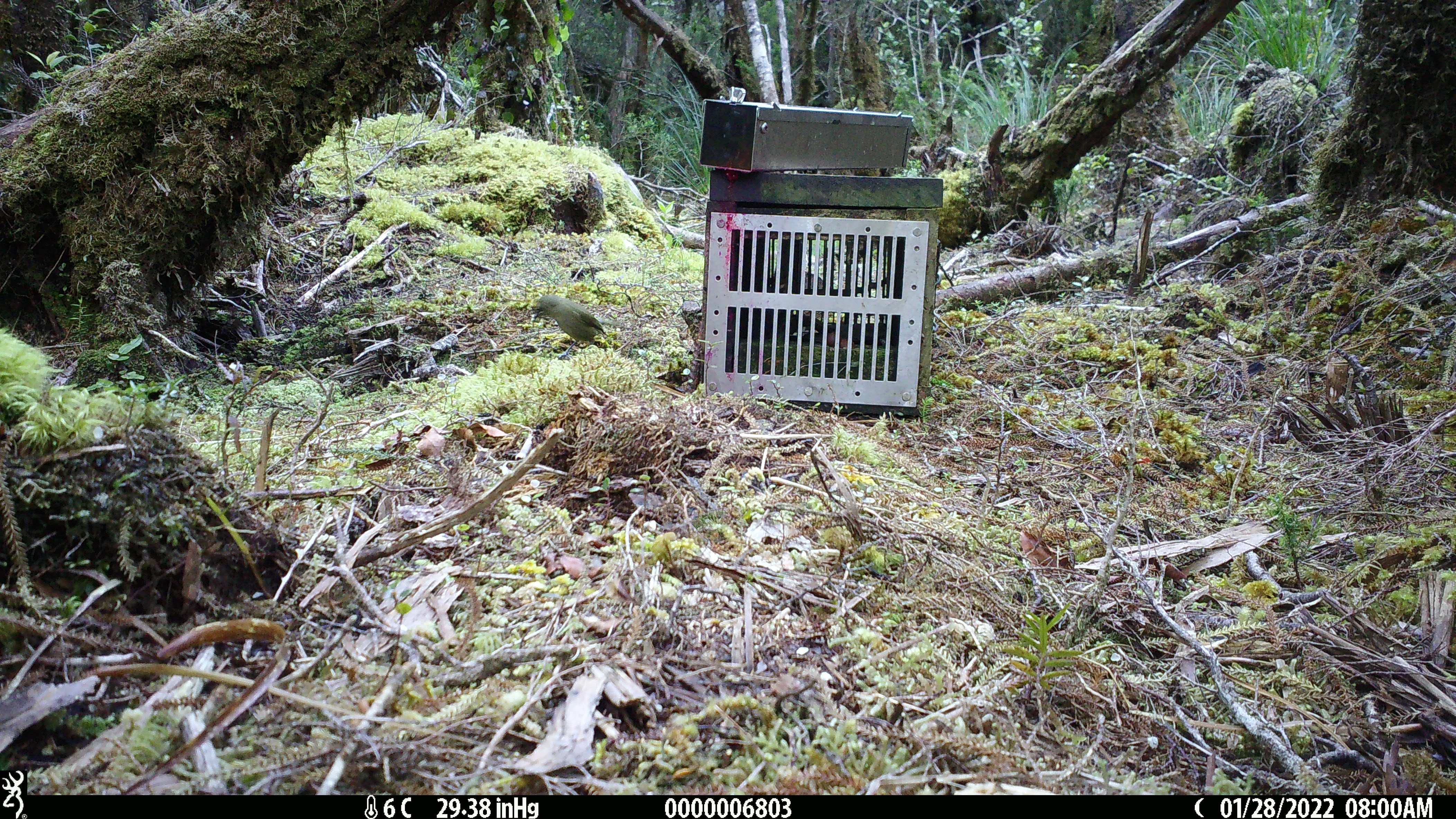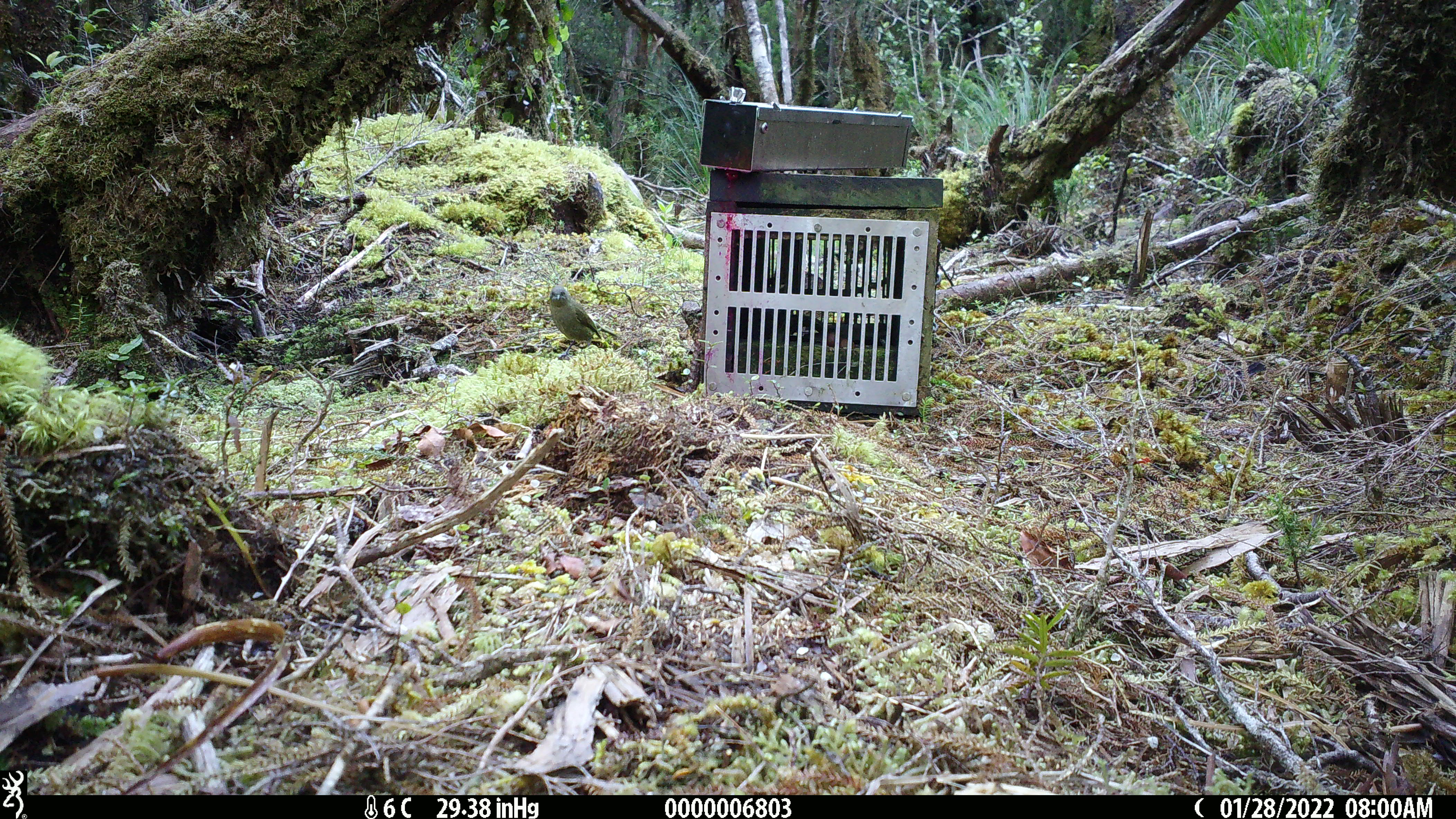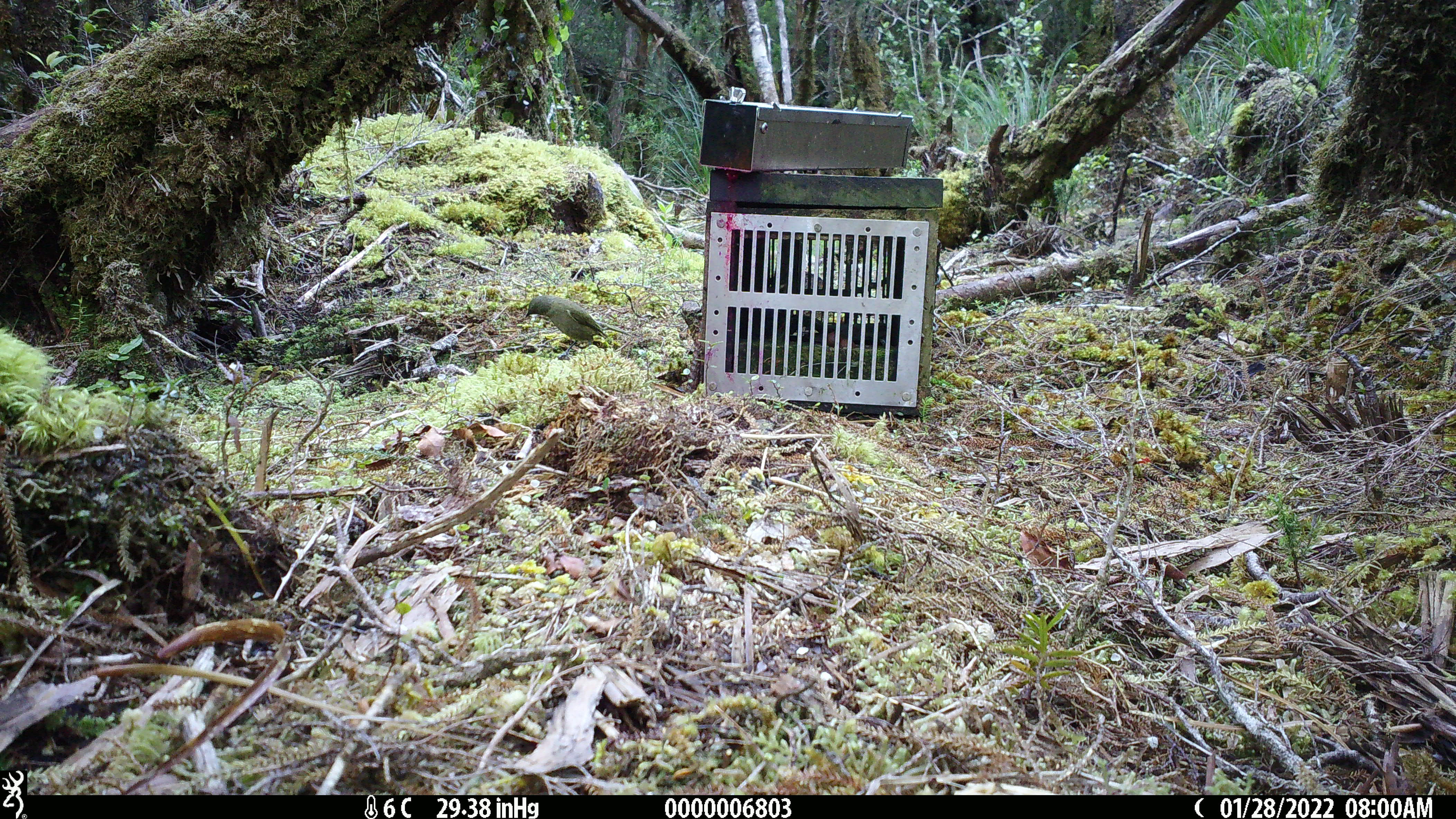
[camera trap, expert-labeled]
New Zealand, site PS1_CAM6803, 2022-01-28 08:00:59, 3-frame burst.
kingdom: Animalia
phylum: Chordata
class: Aves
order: Passeriformes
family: Meliphagidae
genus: Anthornis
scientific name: Anthornis melanura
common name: new zealand bellbird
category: bellbird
Bellbird (new zealand bellbird) (Anthornis melanura).